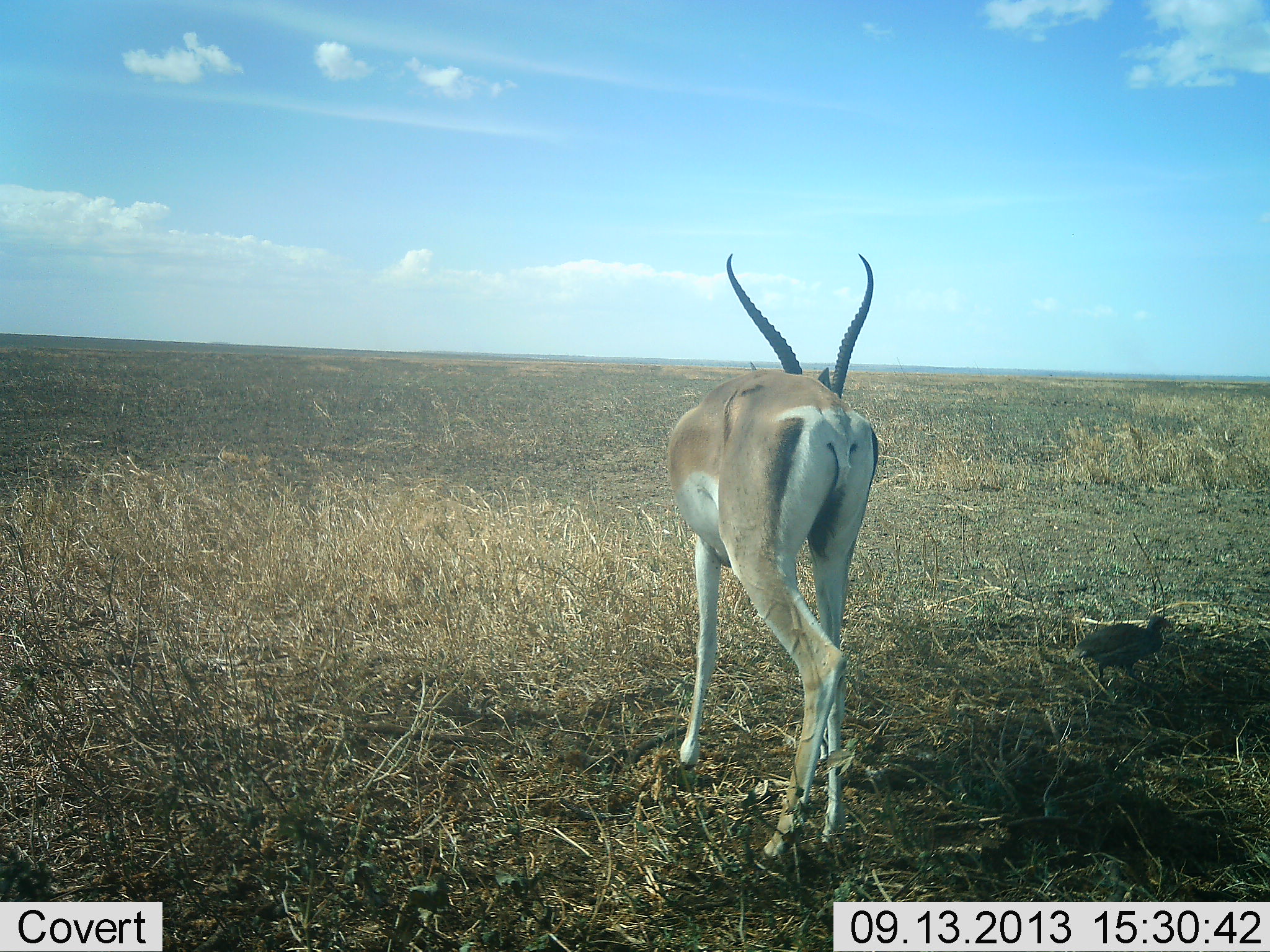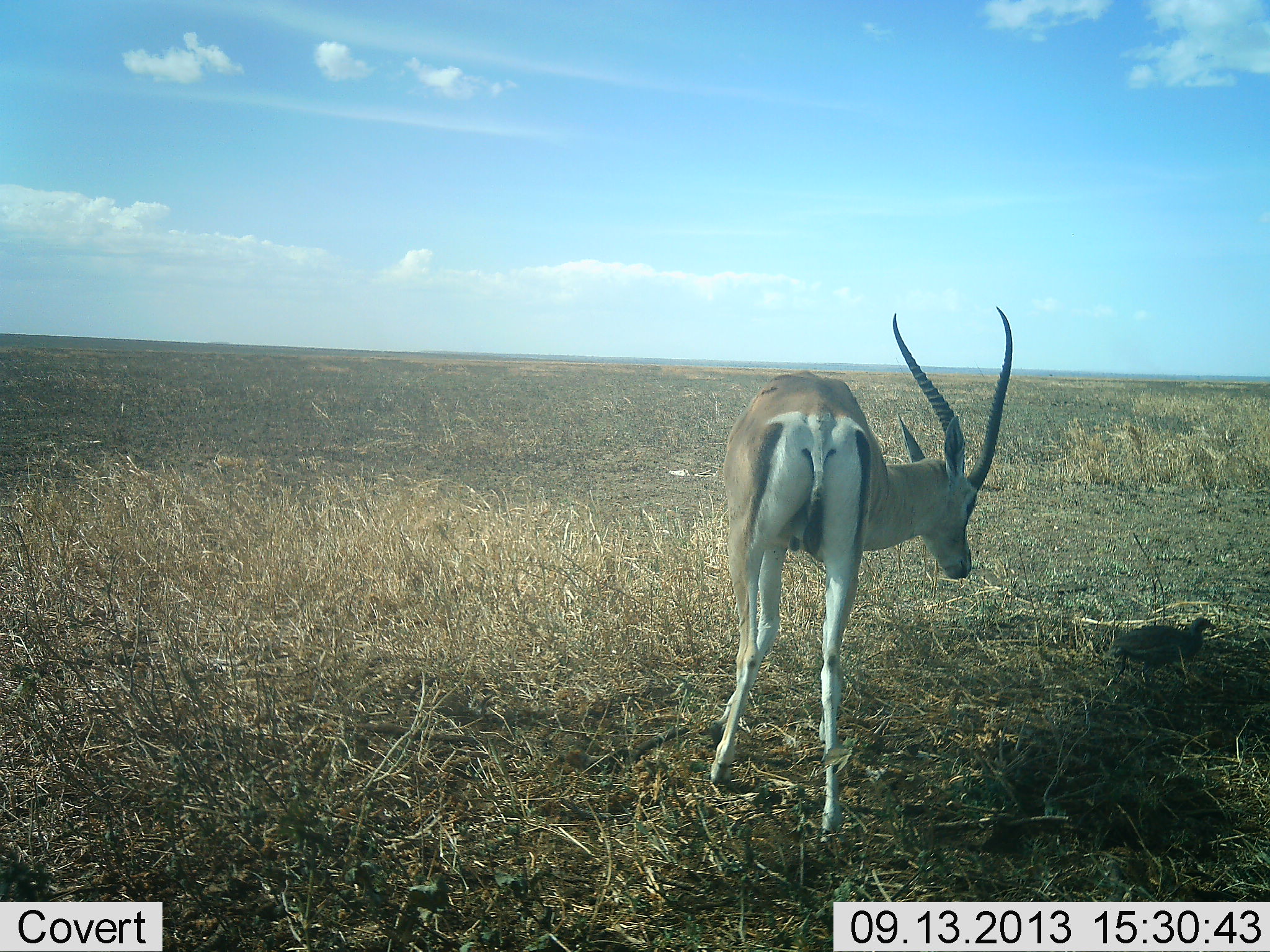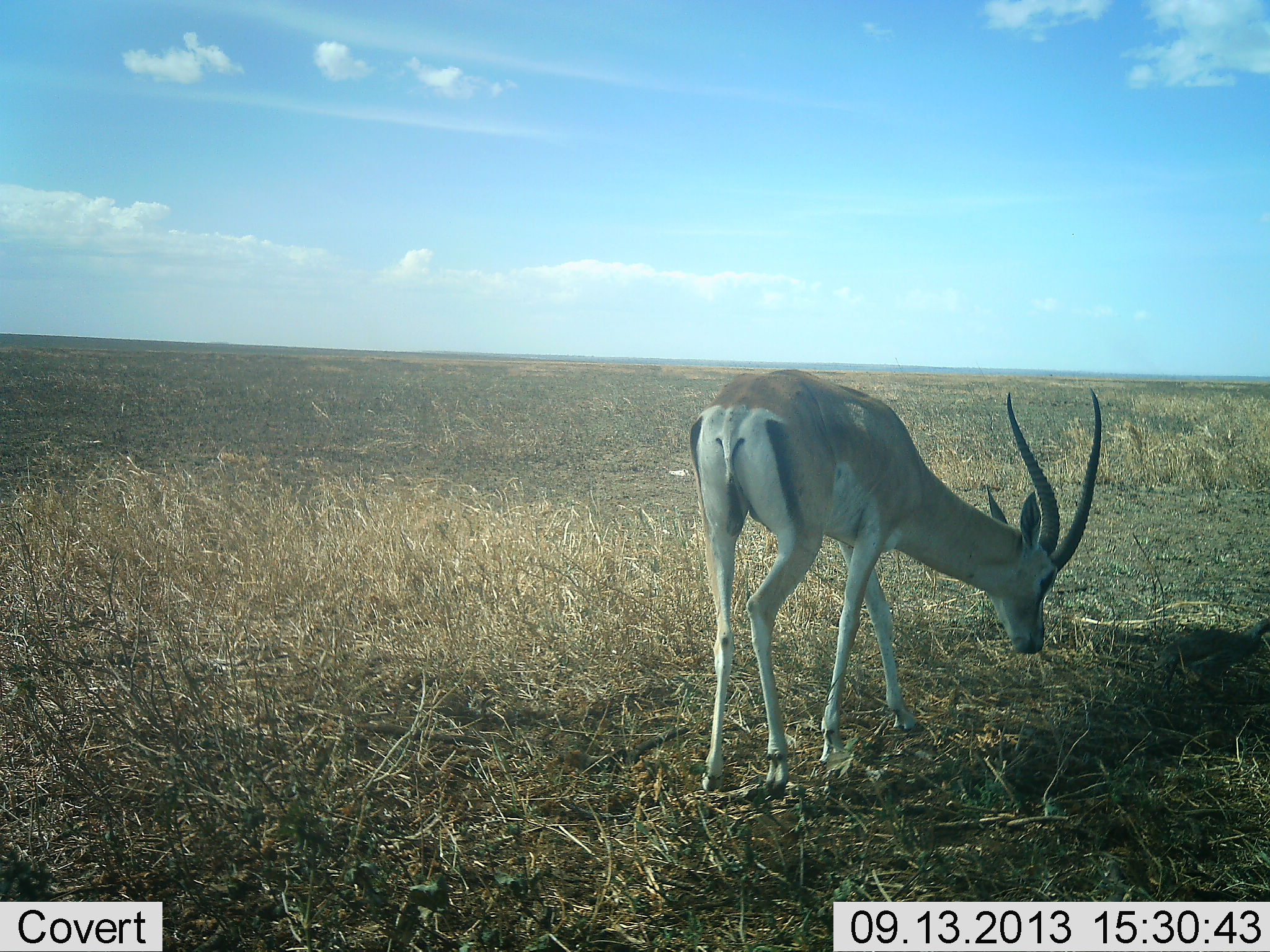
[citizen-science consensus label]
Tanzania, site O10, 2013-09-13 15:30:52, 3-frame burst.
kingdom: Animalia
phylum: Chordata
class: Mammalia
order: Artiodactyla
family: Bovidae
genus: Nanger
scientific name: Nanger granti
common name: grant's gazelle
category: gazellegrants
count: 1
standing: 53%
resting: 0%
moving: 42%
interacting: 21%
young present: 5%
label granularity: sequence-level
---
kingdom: Animalia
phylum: Chordata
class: Aves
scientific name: Aves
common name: bird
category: otherbird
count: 1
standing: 36%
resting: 0%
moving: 64%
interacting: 0%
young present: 0%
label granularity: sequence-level